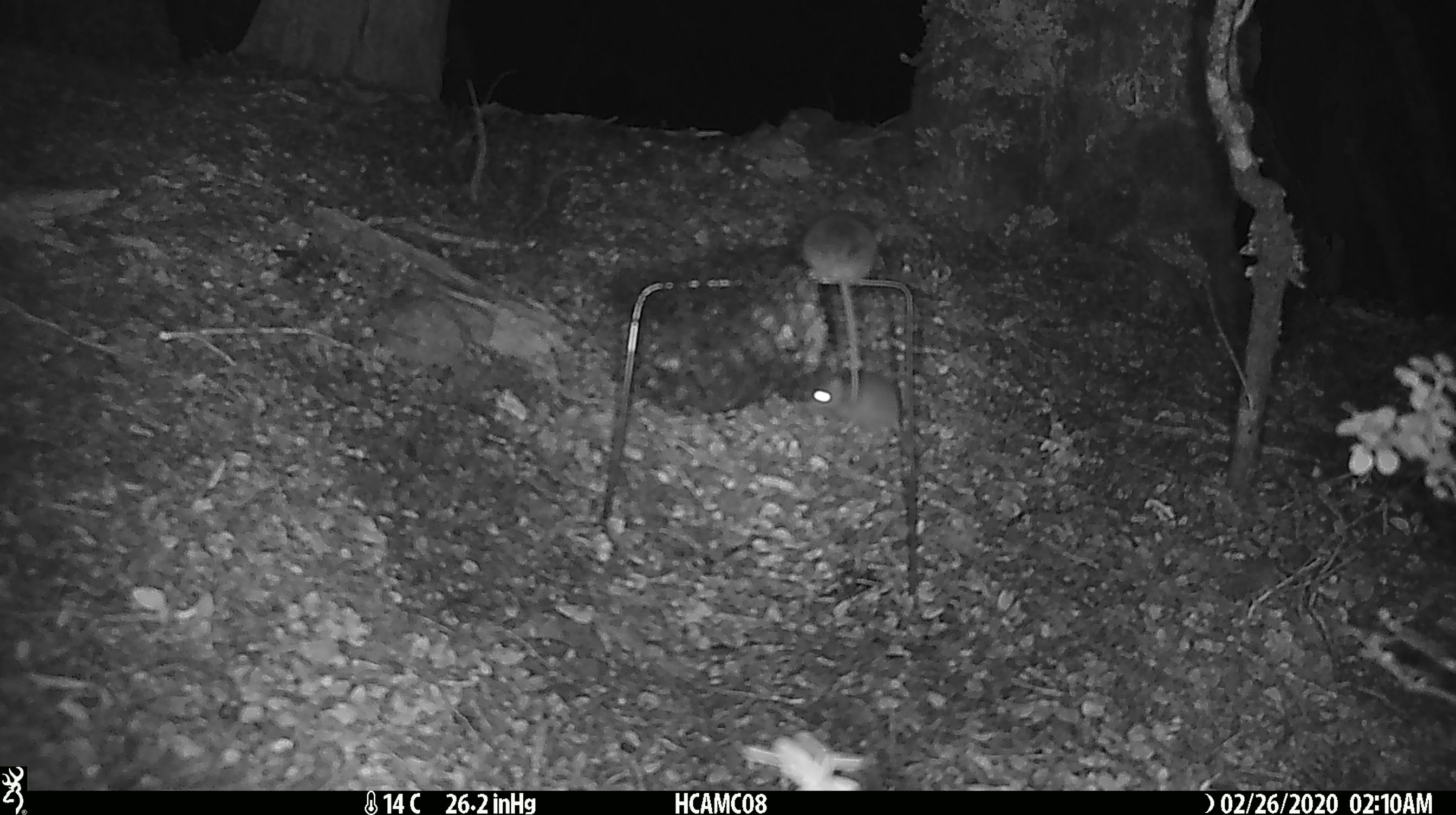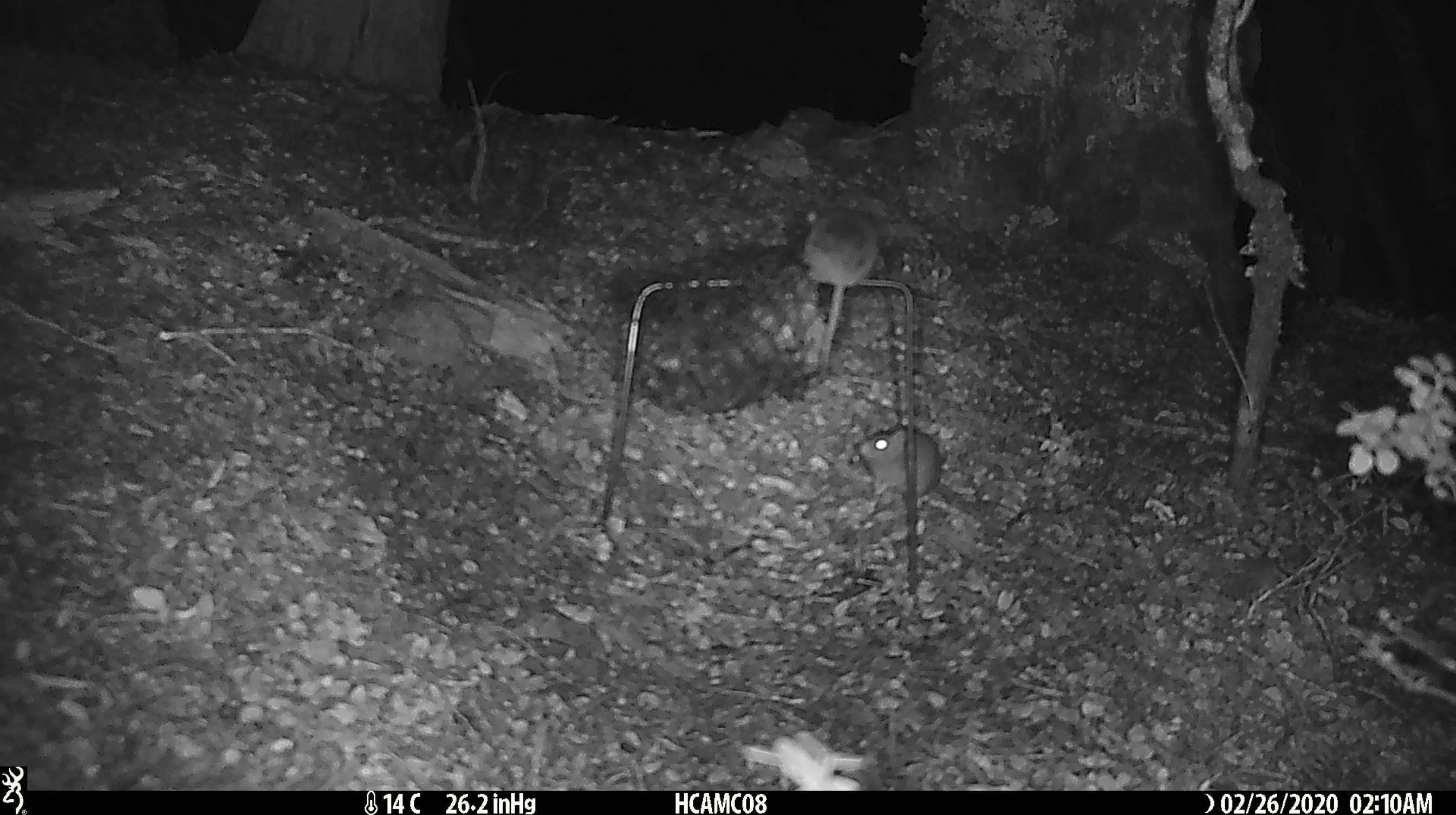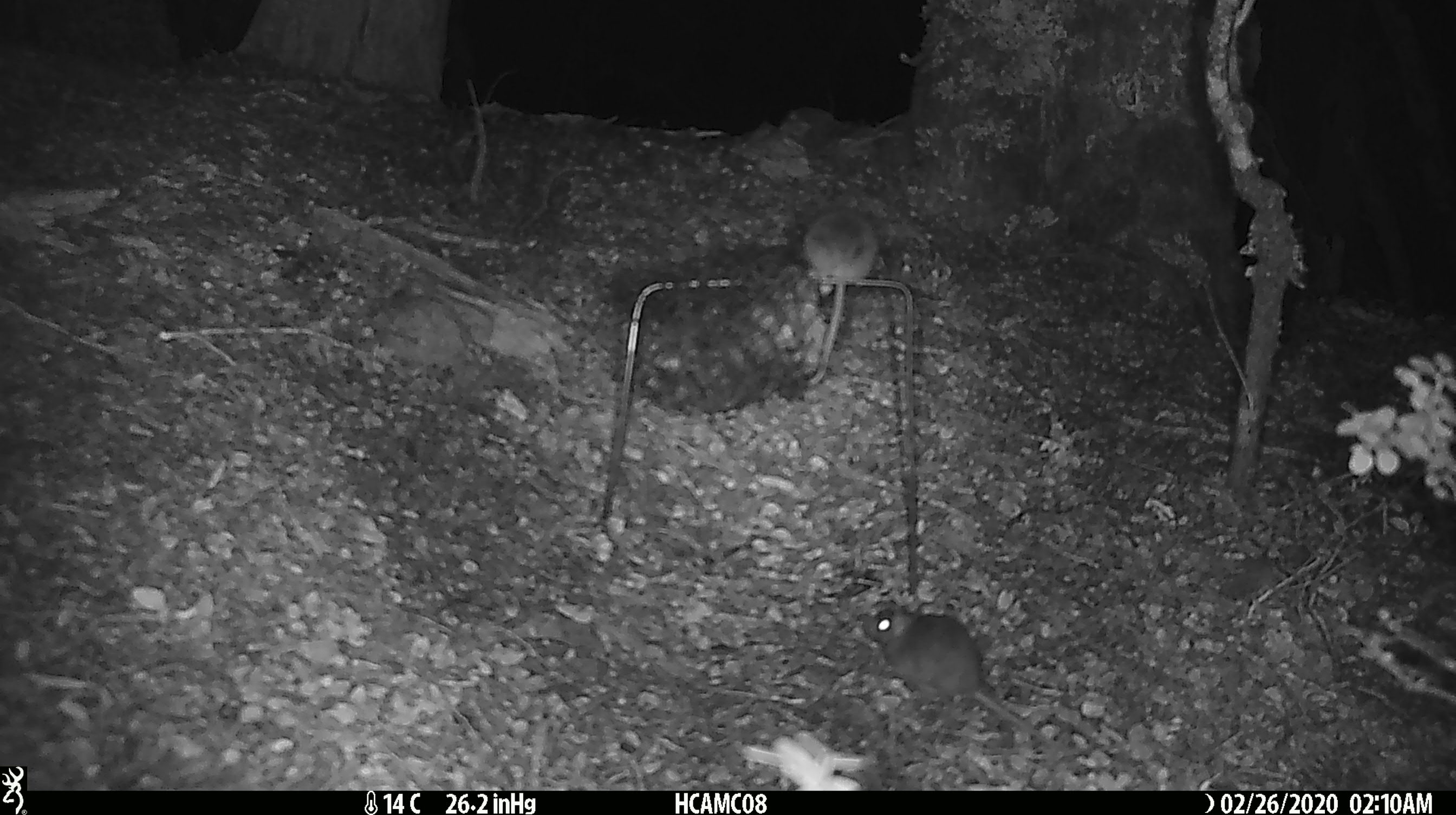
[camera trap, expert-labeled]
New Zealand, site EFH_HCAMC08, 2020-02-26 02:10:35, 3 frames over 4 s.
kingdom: Animalia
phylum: Chordata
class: Mammalia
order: Rodentia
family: Muridae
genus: Mus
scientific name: Mus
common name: mouse